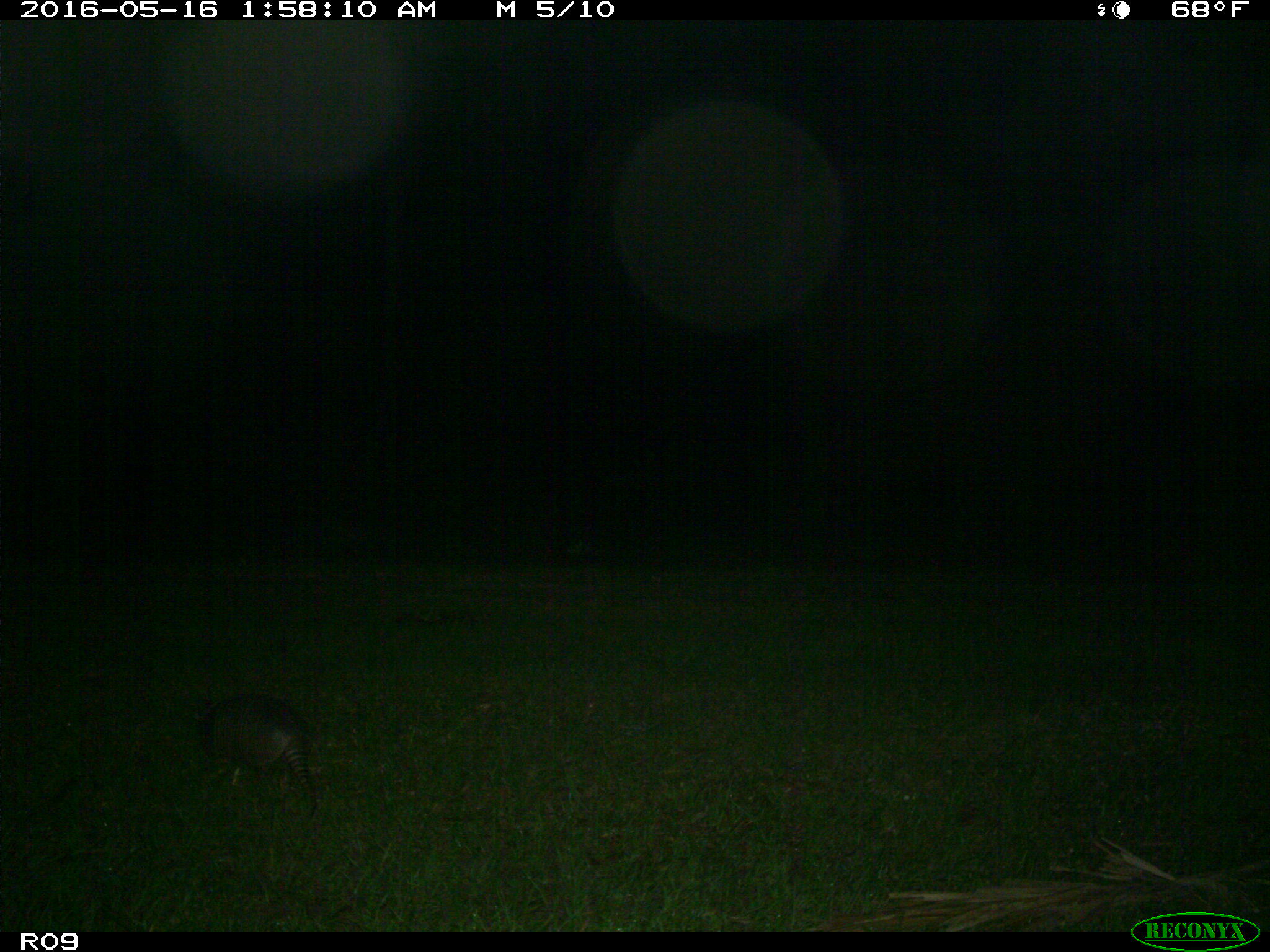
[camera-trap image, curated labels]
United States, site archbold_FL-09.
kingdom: Animalia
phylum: Chordata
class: Mammalia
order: Cingulata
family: Dasypodidae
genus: Dasypus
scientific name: Dasypus novemcinctus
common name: nine-banded armadillo